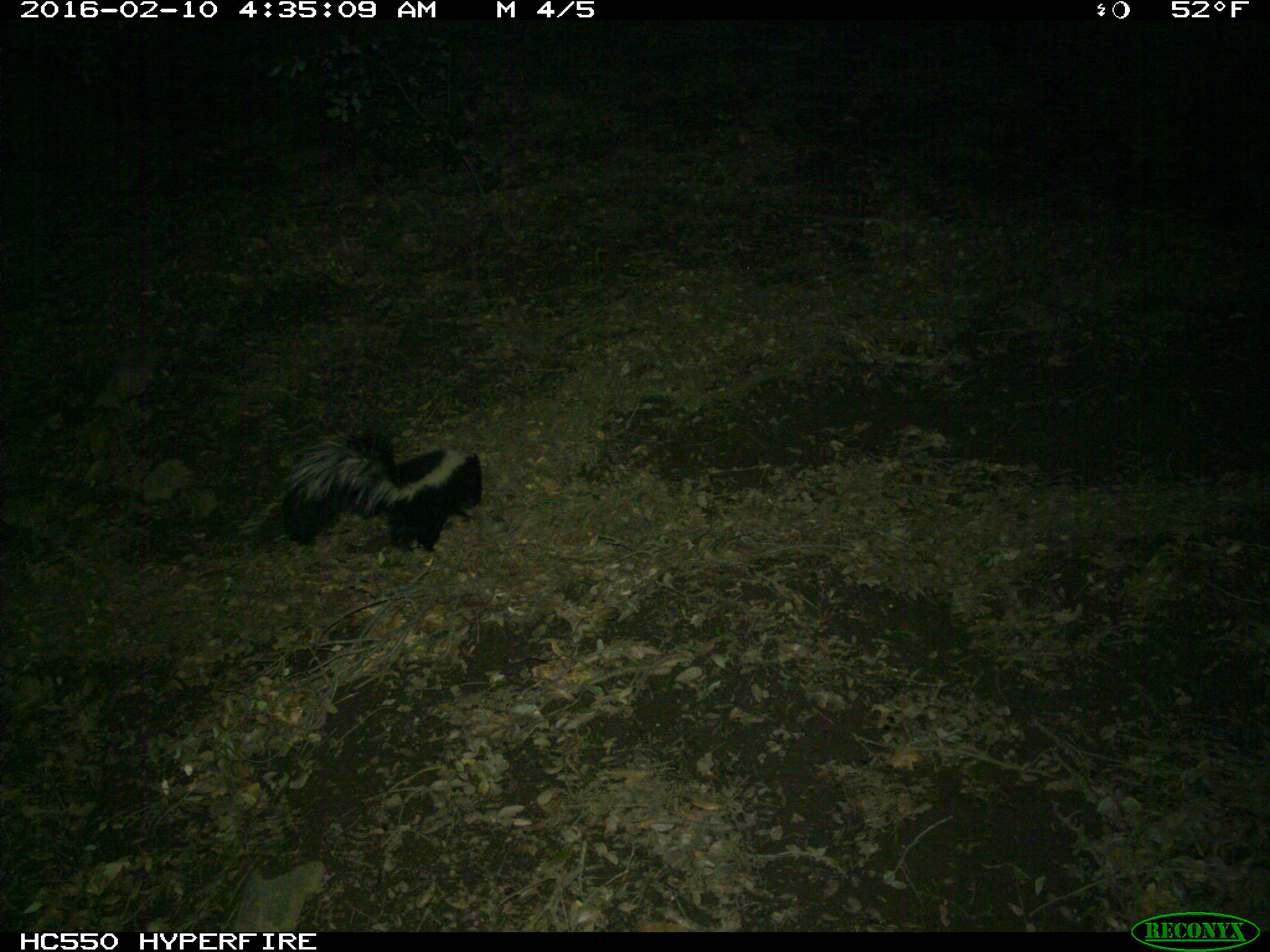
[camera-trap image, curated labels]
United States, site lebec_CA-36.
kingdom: Animalia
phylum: Chordata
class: Mammalia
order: Carnivora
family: Mephitidae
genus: Mephitis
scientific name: Mephitis mephitis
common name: striped skunk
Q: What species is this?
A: Mephitis mephitis (striped skunk).